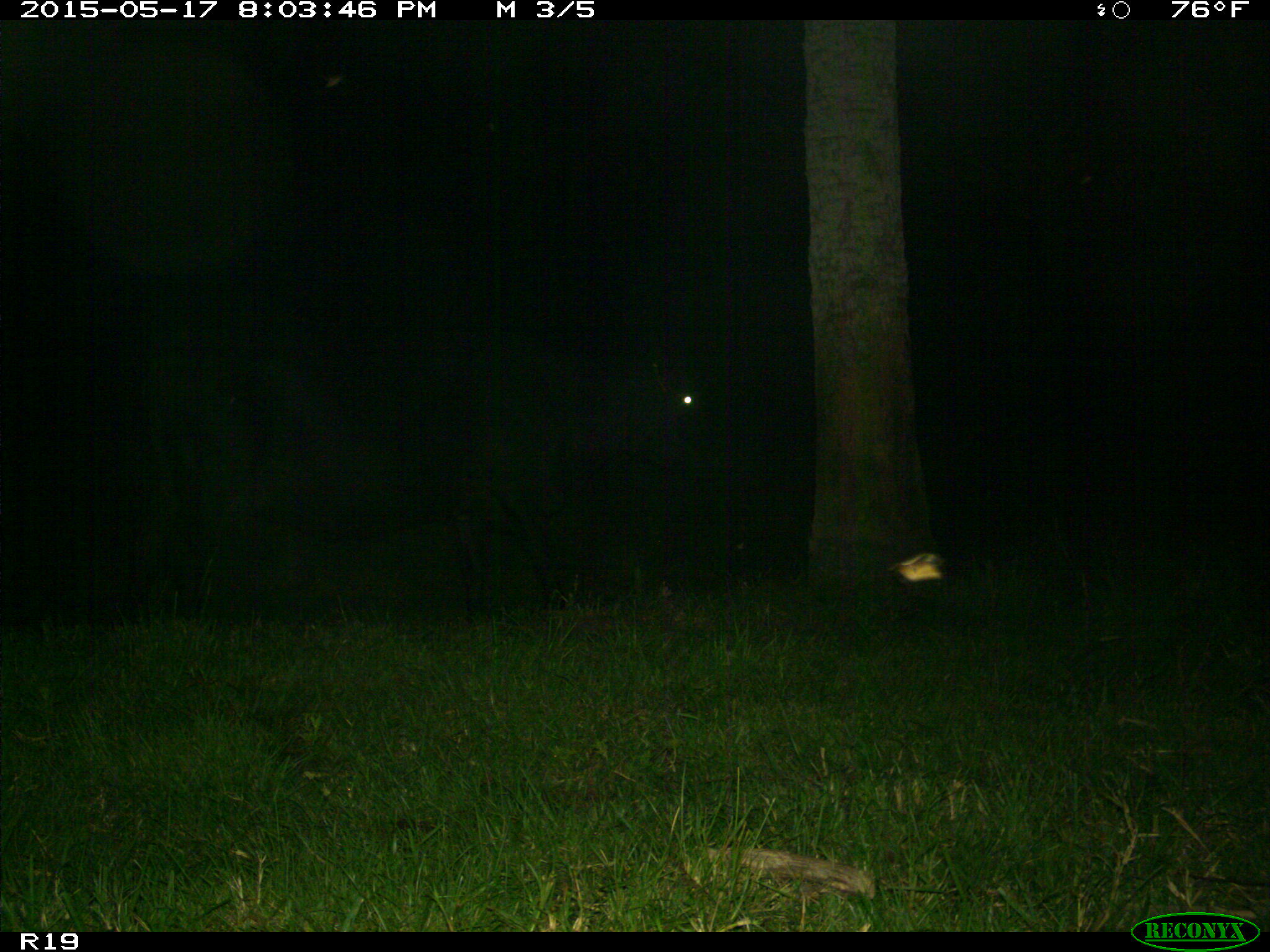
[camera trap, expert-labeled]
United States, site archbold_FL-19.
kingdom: Animalia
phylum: Chordata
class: Mammalia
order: Artiodactyla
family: Bovidae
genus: Bos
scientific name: Bos taurus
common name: domestic cow